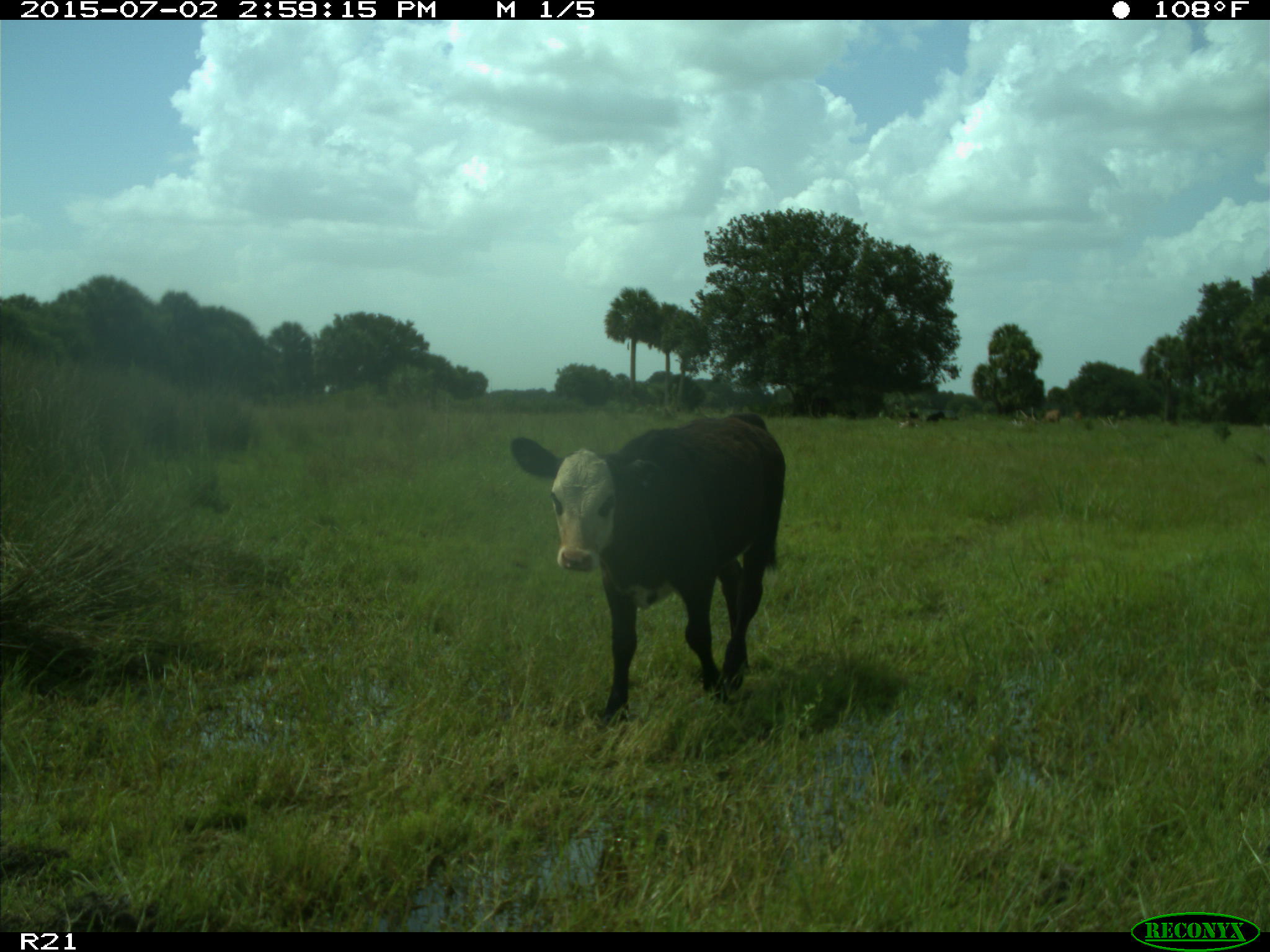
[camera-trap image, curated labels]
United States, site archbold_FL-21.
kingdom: Animalia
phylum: Chordata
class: Mammalia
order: Artiodactyla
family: Bovidae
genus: Bos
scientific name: Bos taurus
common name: domestic cow